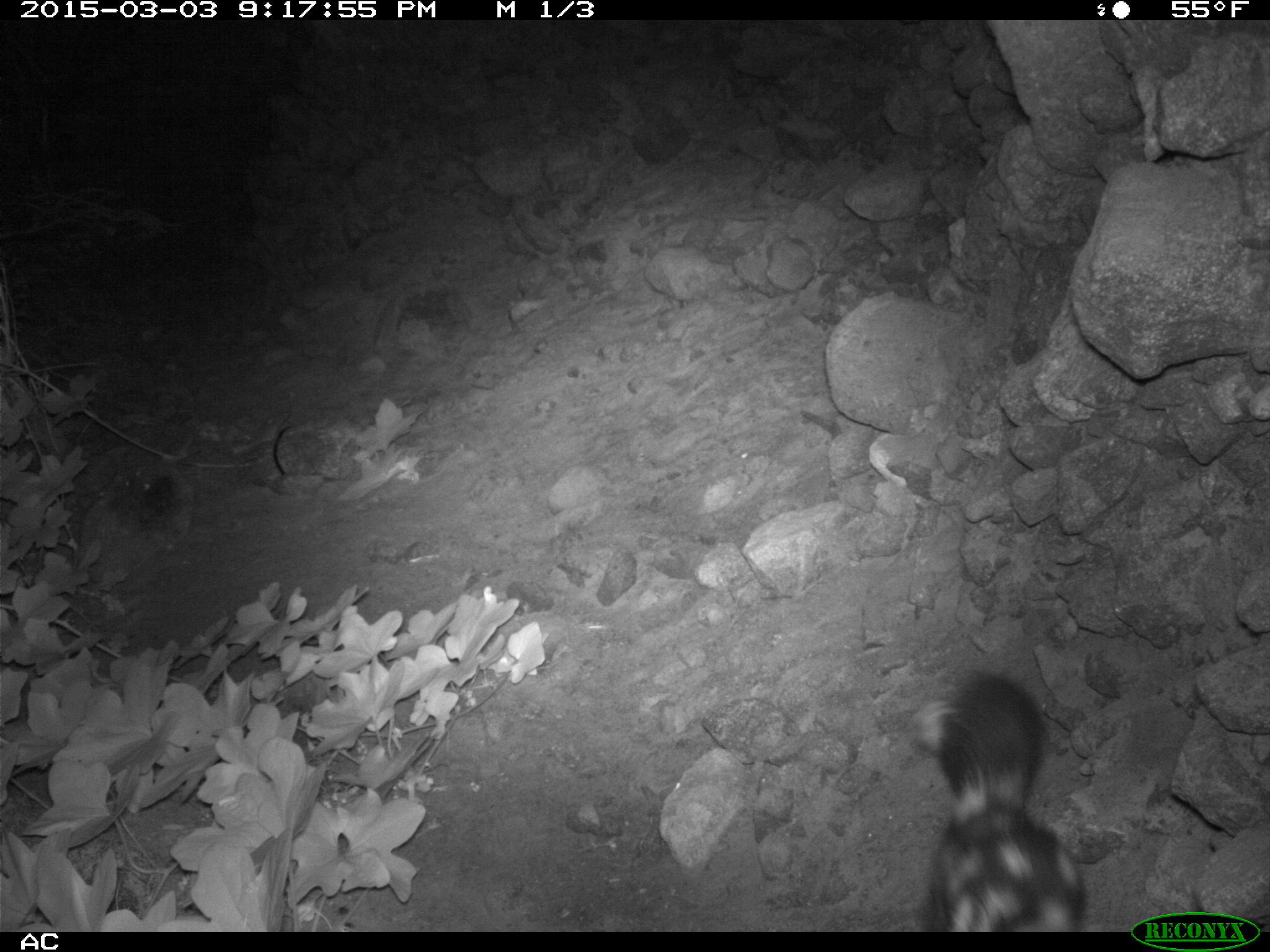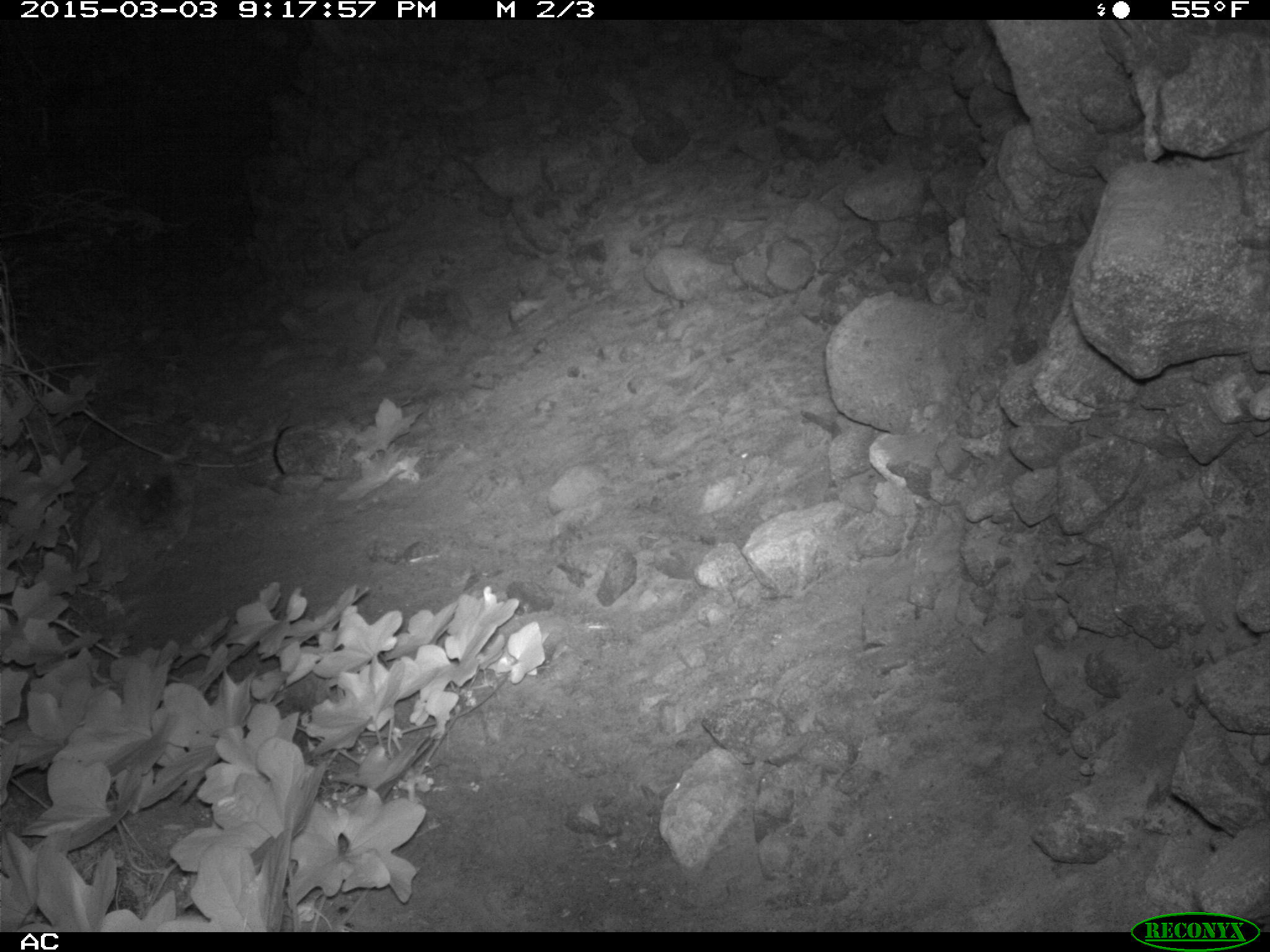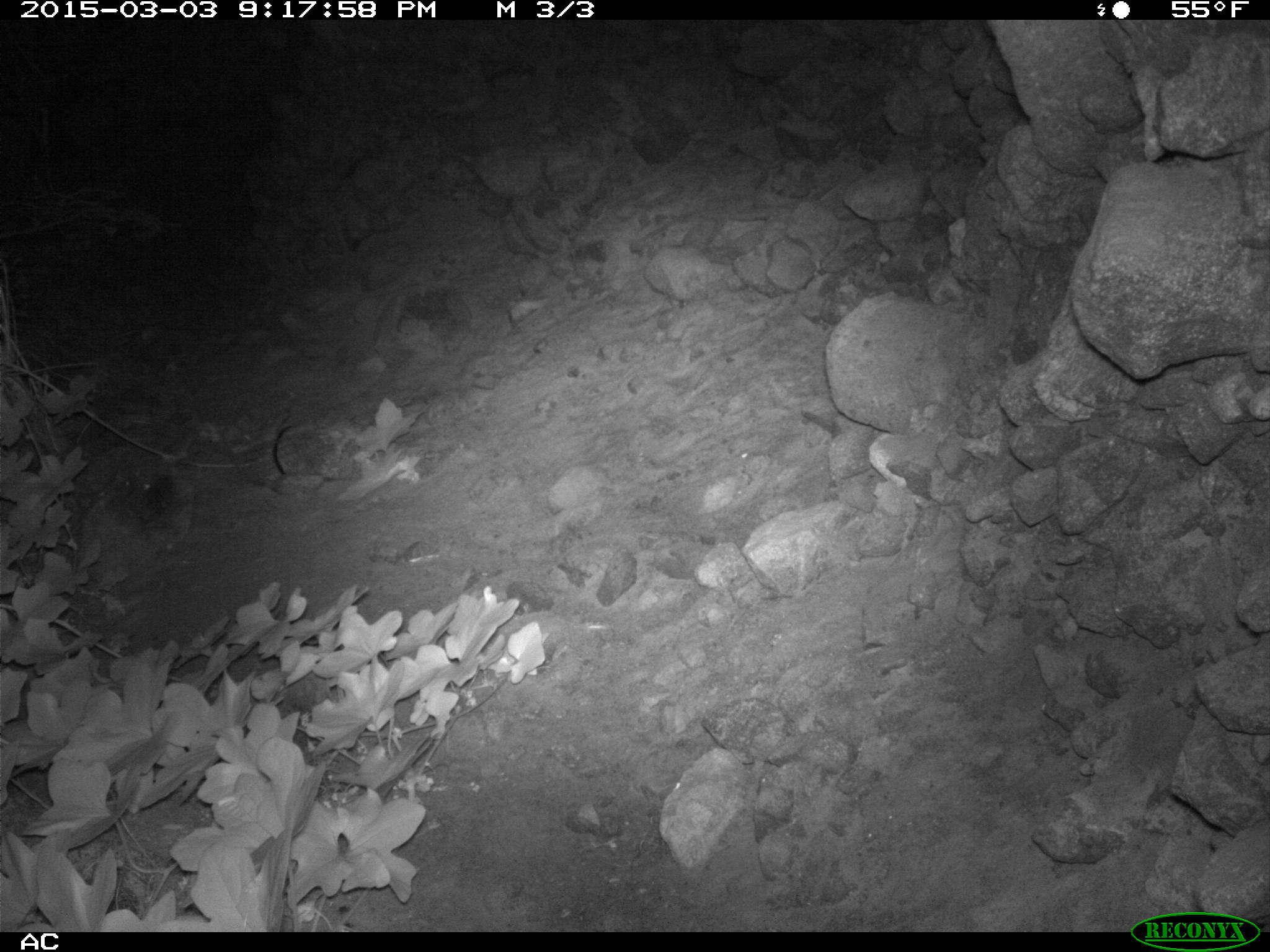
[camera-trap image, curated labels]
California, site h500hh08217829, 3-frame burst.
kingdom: Animalia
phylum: Chordata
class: Mammalia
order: Carnivora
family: Mephitidae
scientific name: Mephitidae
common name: skunk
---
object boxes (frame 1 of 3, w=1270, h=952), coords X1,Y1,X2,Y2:
skunk: 912,672,1086,932